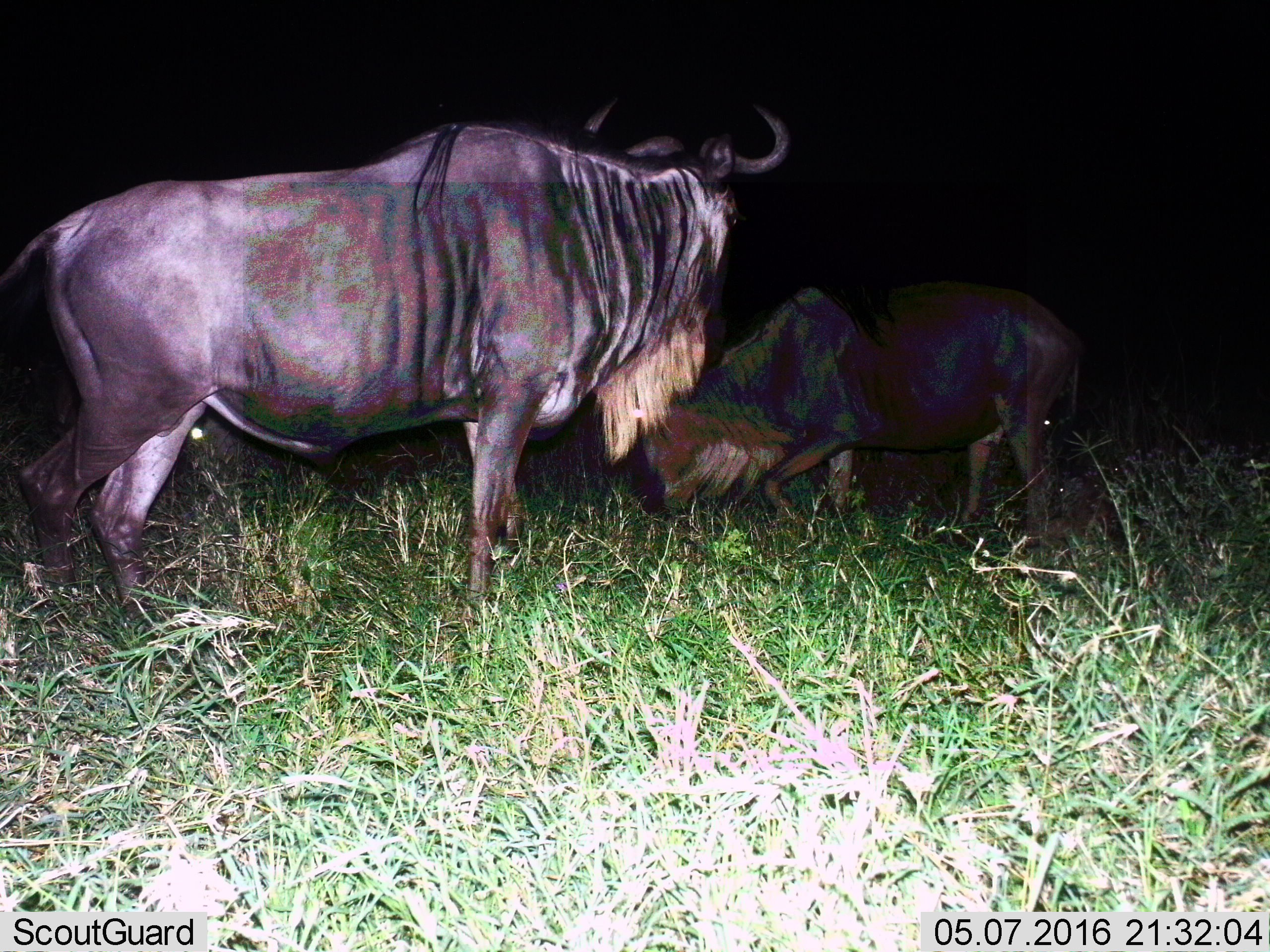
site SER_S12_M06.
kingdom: Animalia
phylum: Chordata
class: Mammalia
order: Artiodactyla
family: Bovidae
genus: Connochaetes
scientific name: Connochaetes taurinus taurinus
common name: blue wildebeest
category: wildebeestblue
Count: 2.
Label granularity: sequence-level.